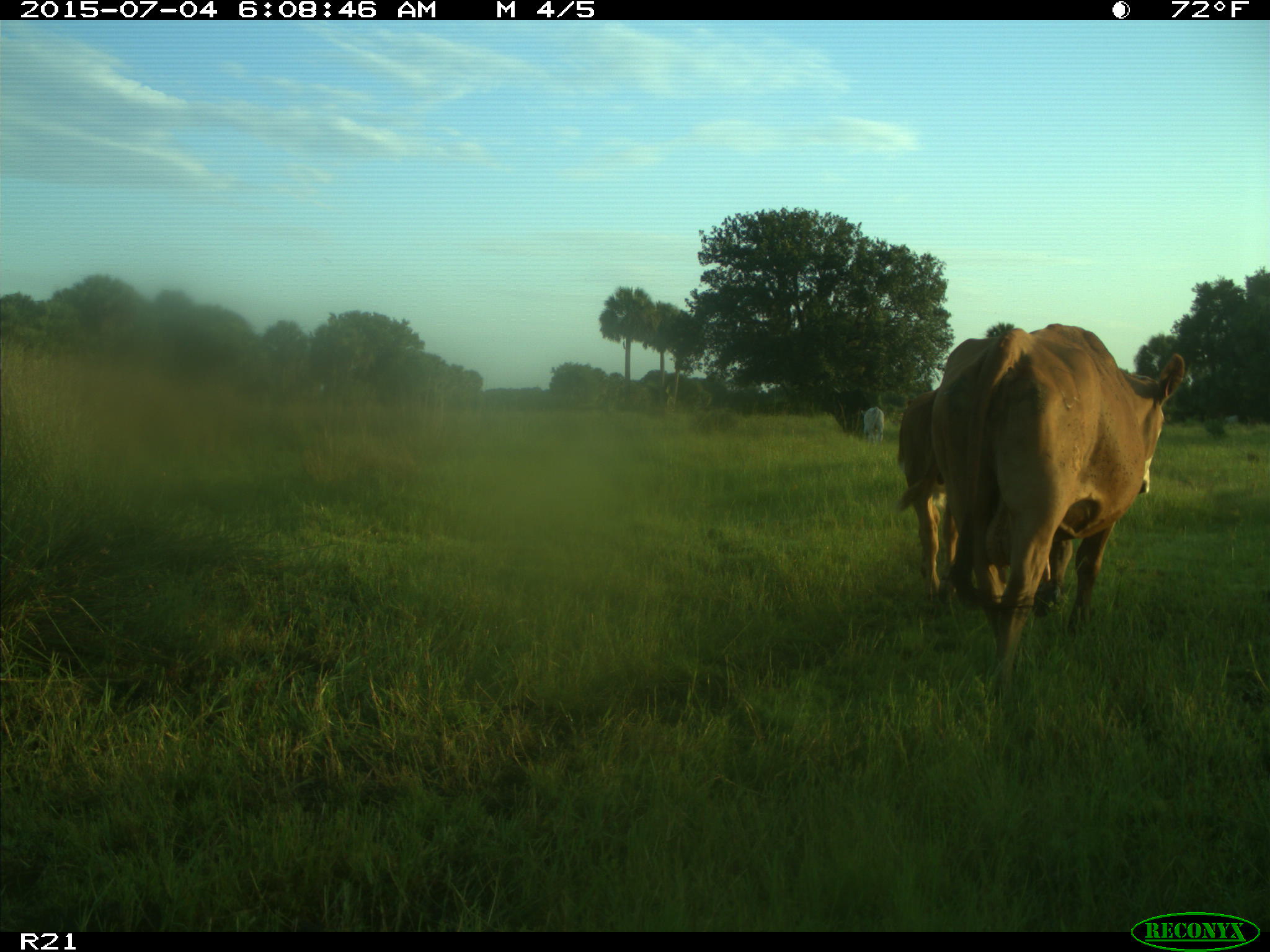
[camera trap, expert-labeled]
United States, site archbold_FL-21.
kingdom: Animalia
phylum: Chordata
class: Mammalia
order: Artiodactyla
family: Bovidae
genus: Bos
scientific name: Bos taurus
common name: domestic cow